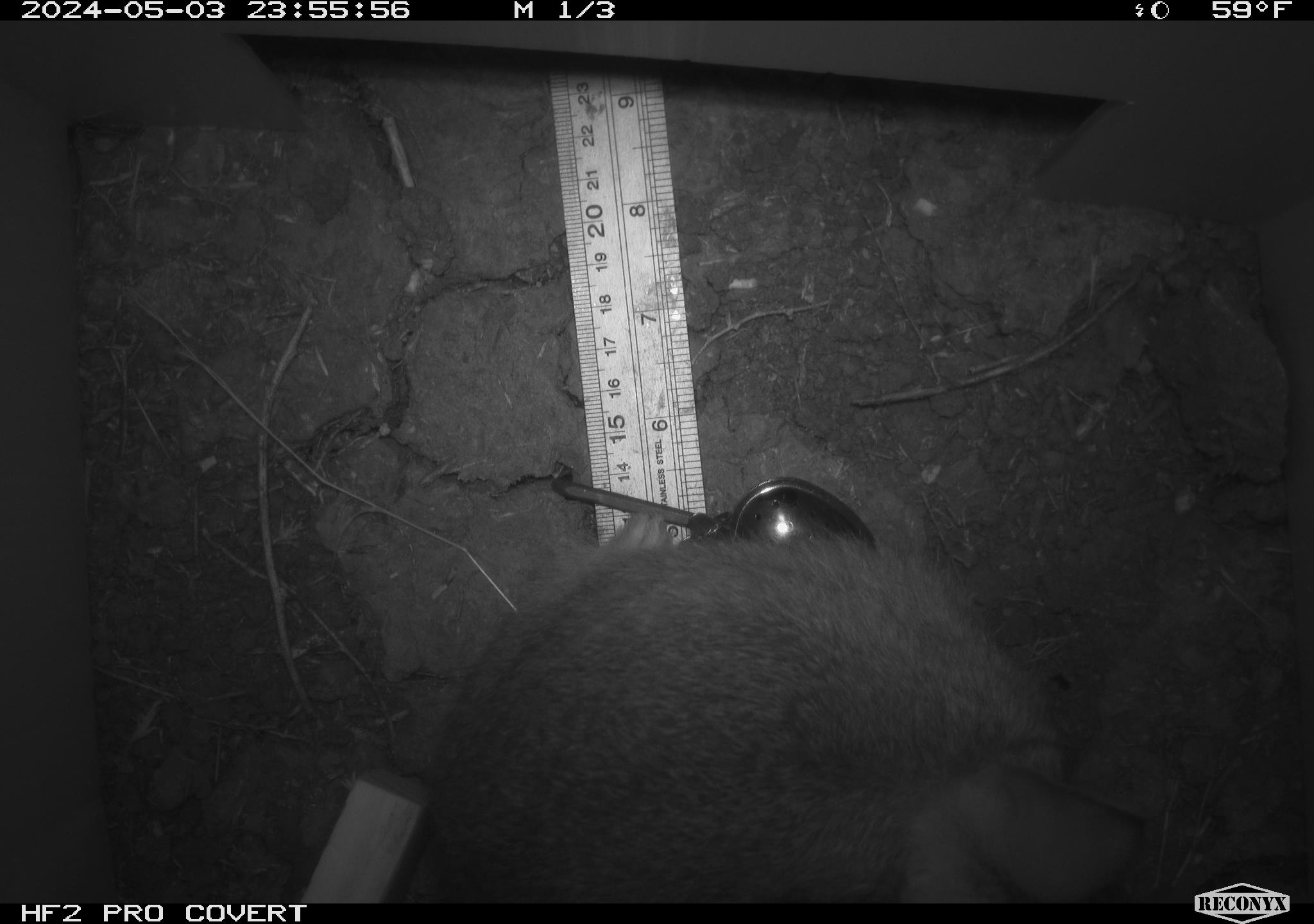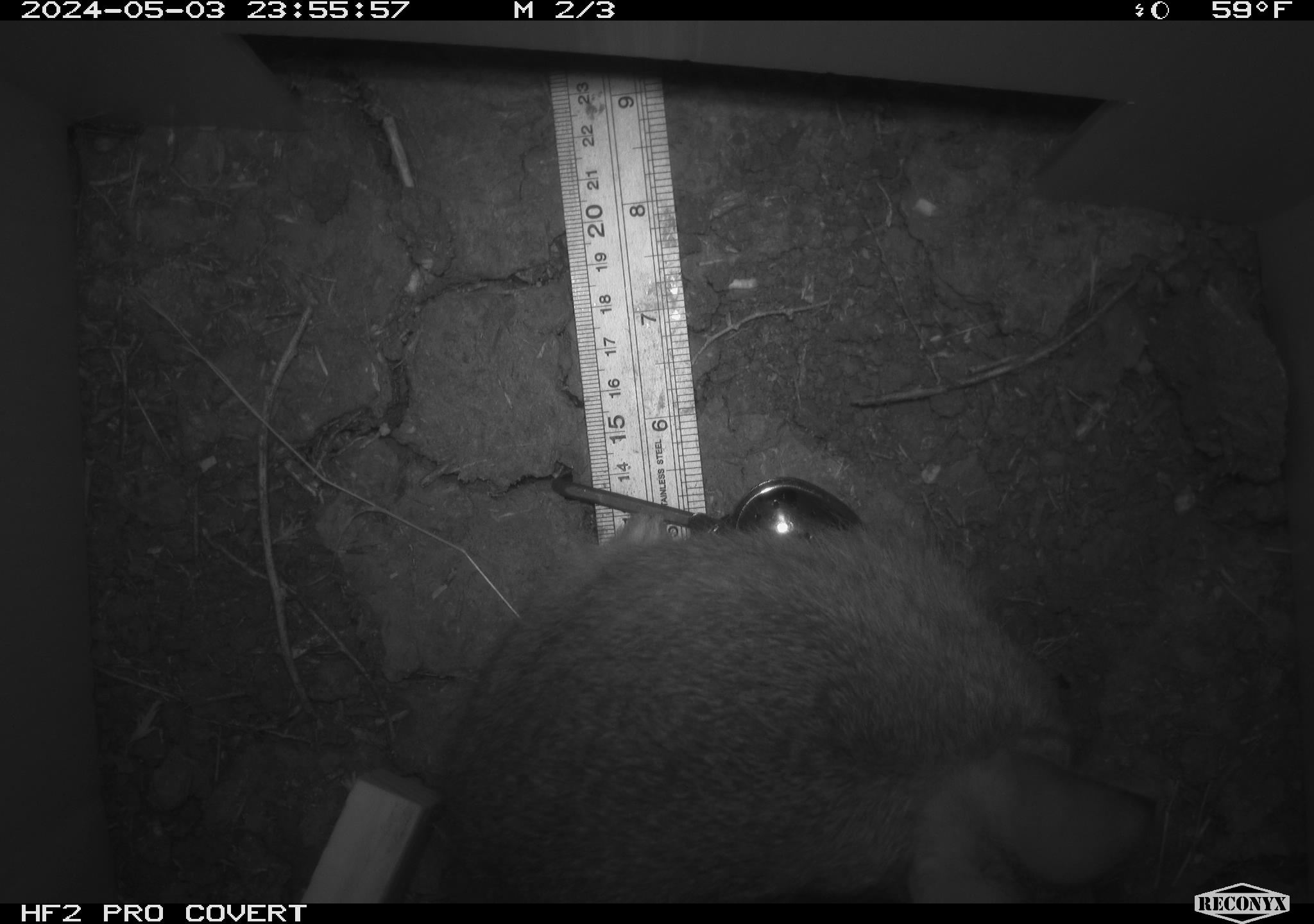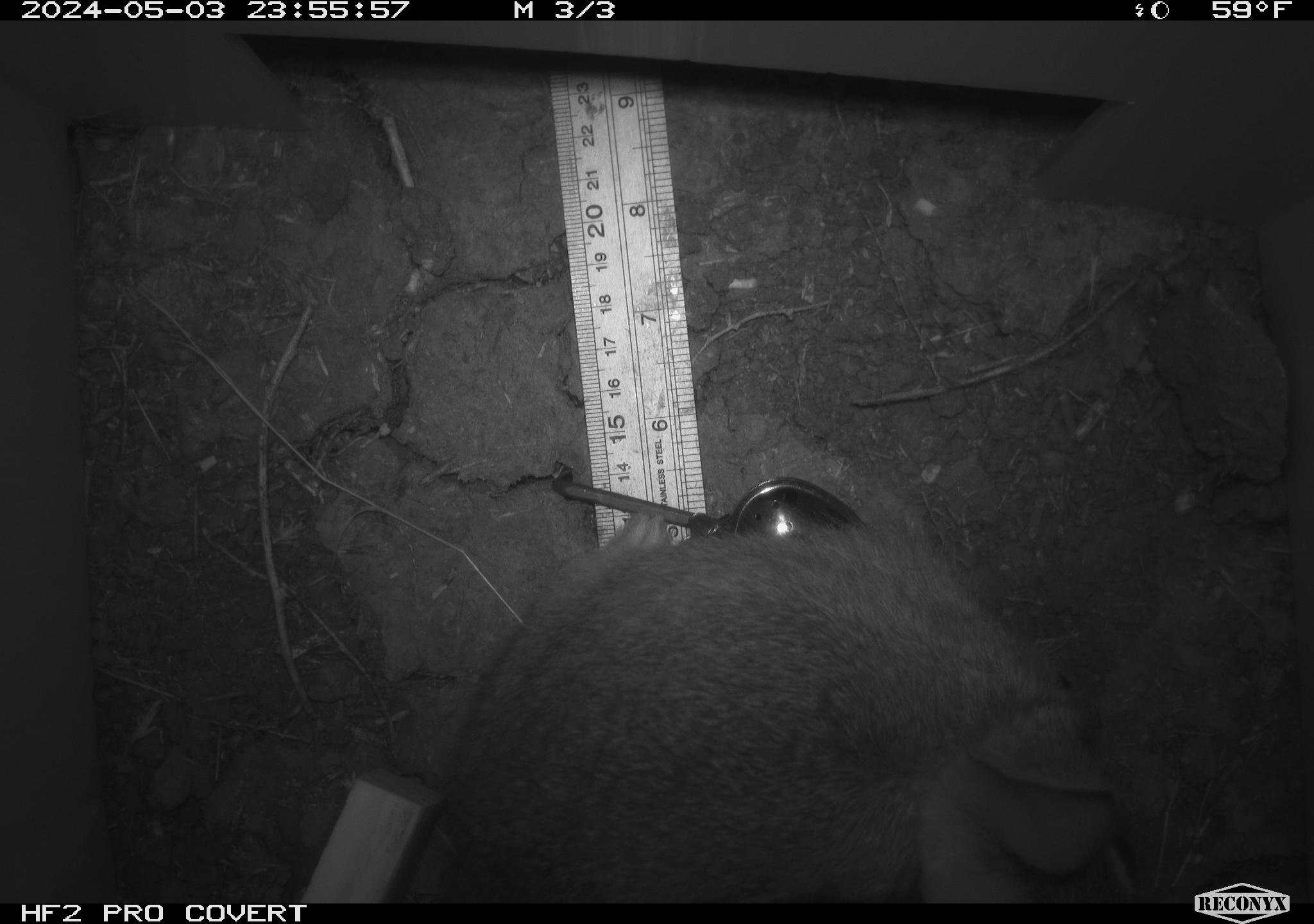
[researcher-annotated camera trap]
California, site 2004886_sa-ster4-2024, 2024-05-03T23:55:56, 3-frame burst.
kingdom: Animalia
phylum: Chordata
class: Mammalia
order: Lagomorpha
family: Leporidae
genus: Sylvilagus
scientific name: Sylvilagus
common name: cottontail rabbits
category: sylvilagus species